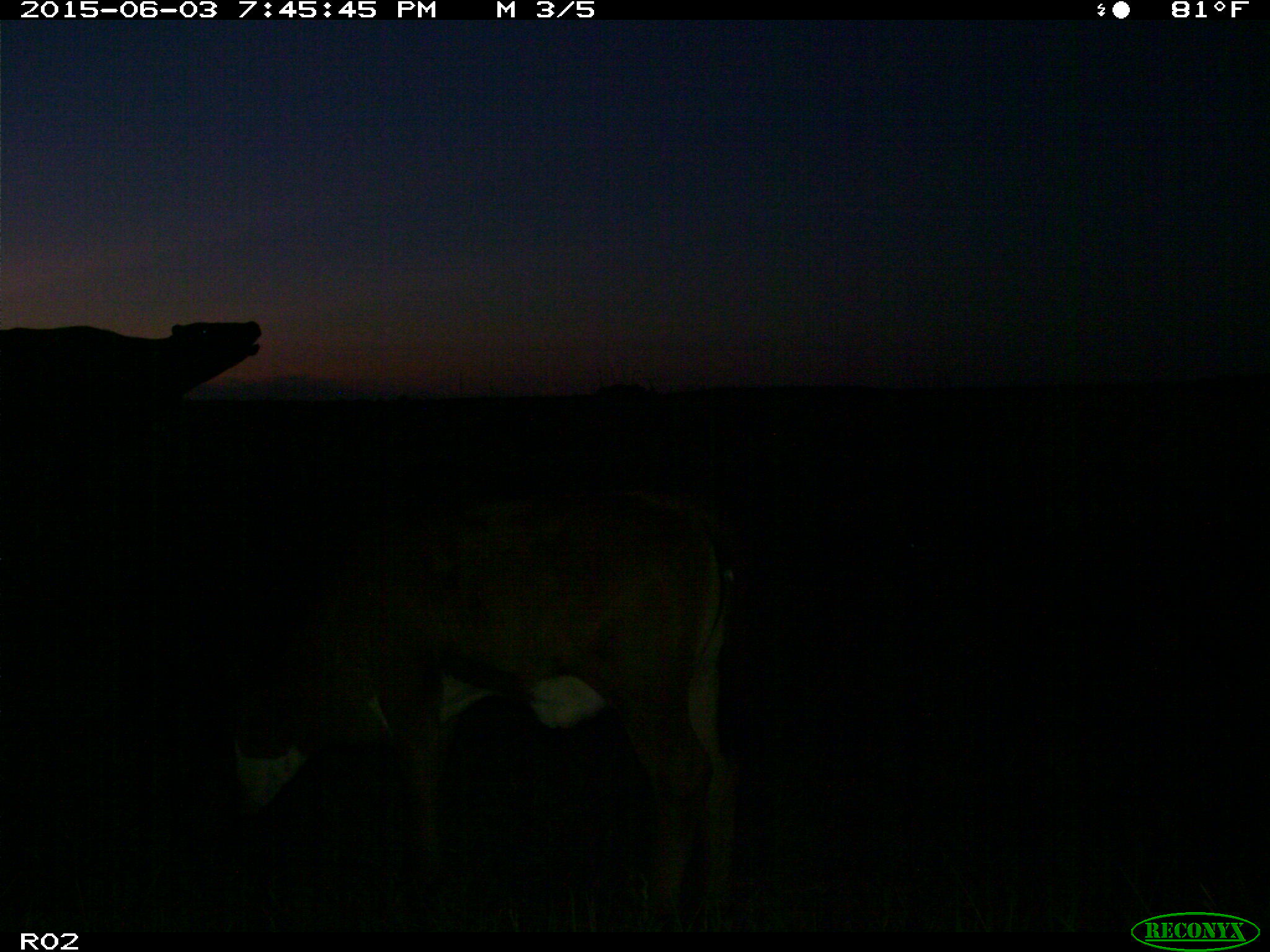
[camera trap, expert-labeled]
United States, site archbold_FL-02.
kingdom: Animalia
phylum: Chordata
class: Mammalia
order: Artiodactyla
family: Bovidae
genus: Bos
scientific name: Bos taurus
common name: domestic cow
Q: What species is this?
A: Bos taurus (domestic cow).